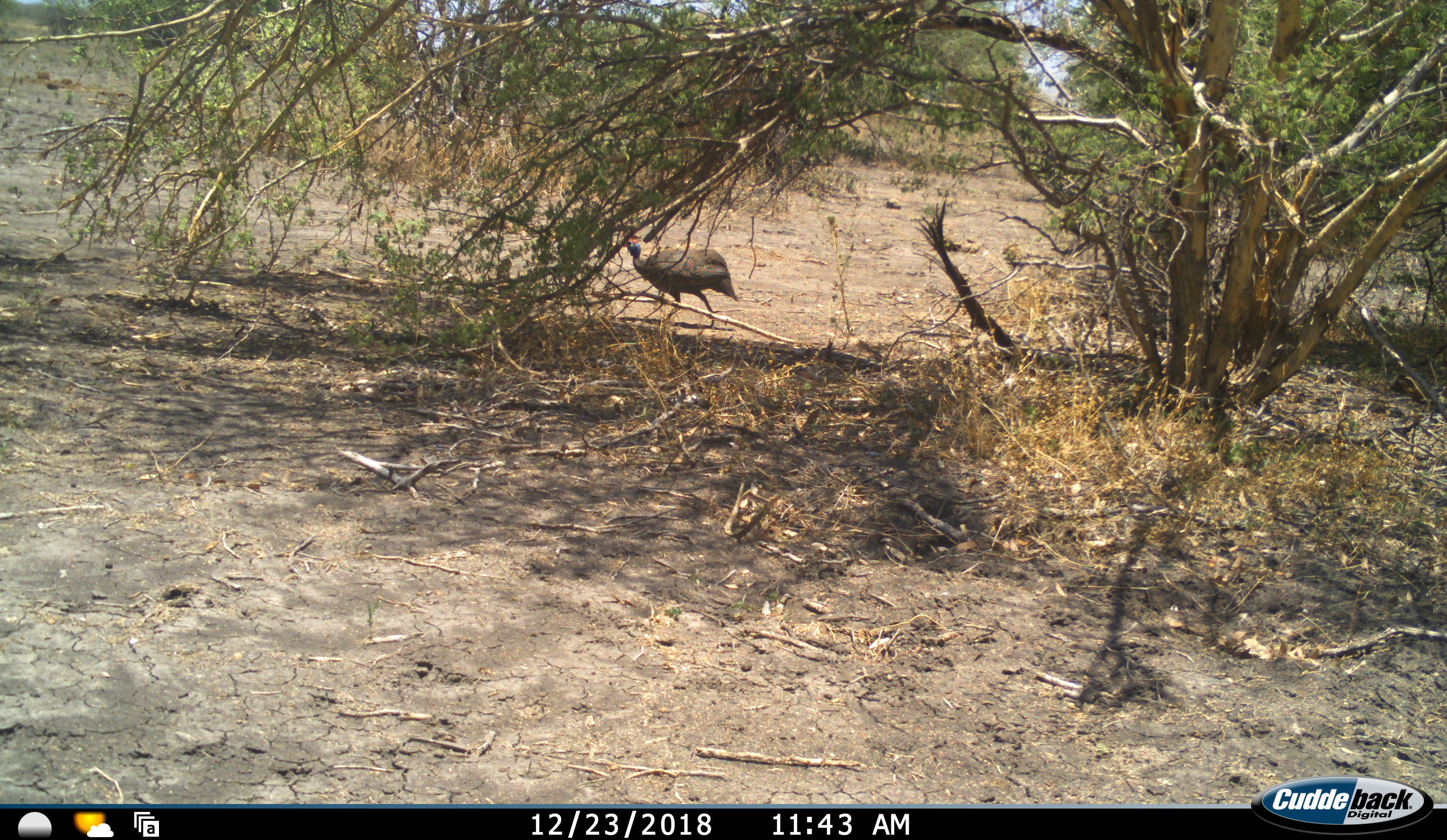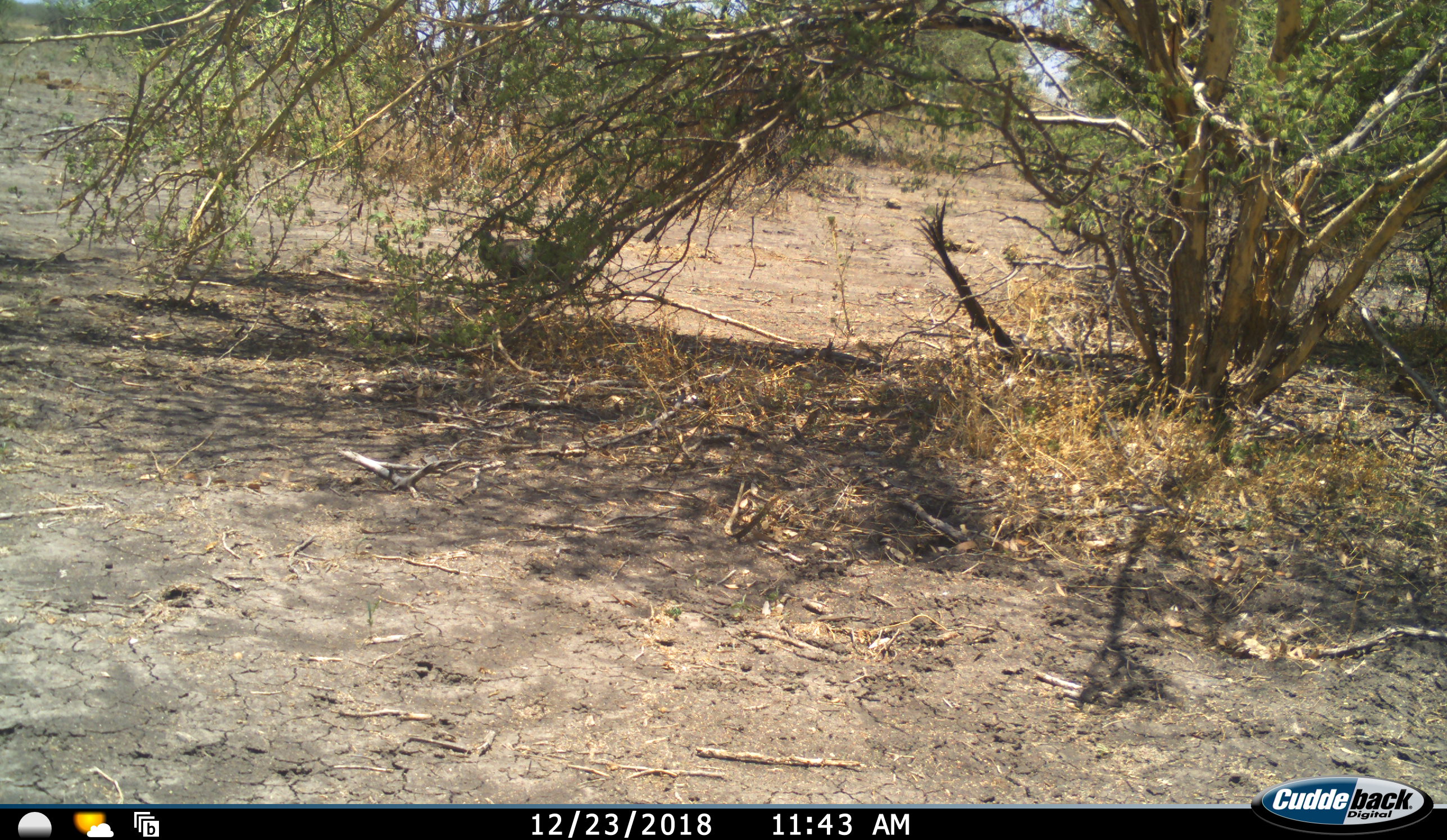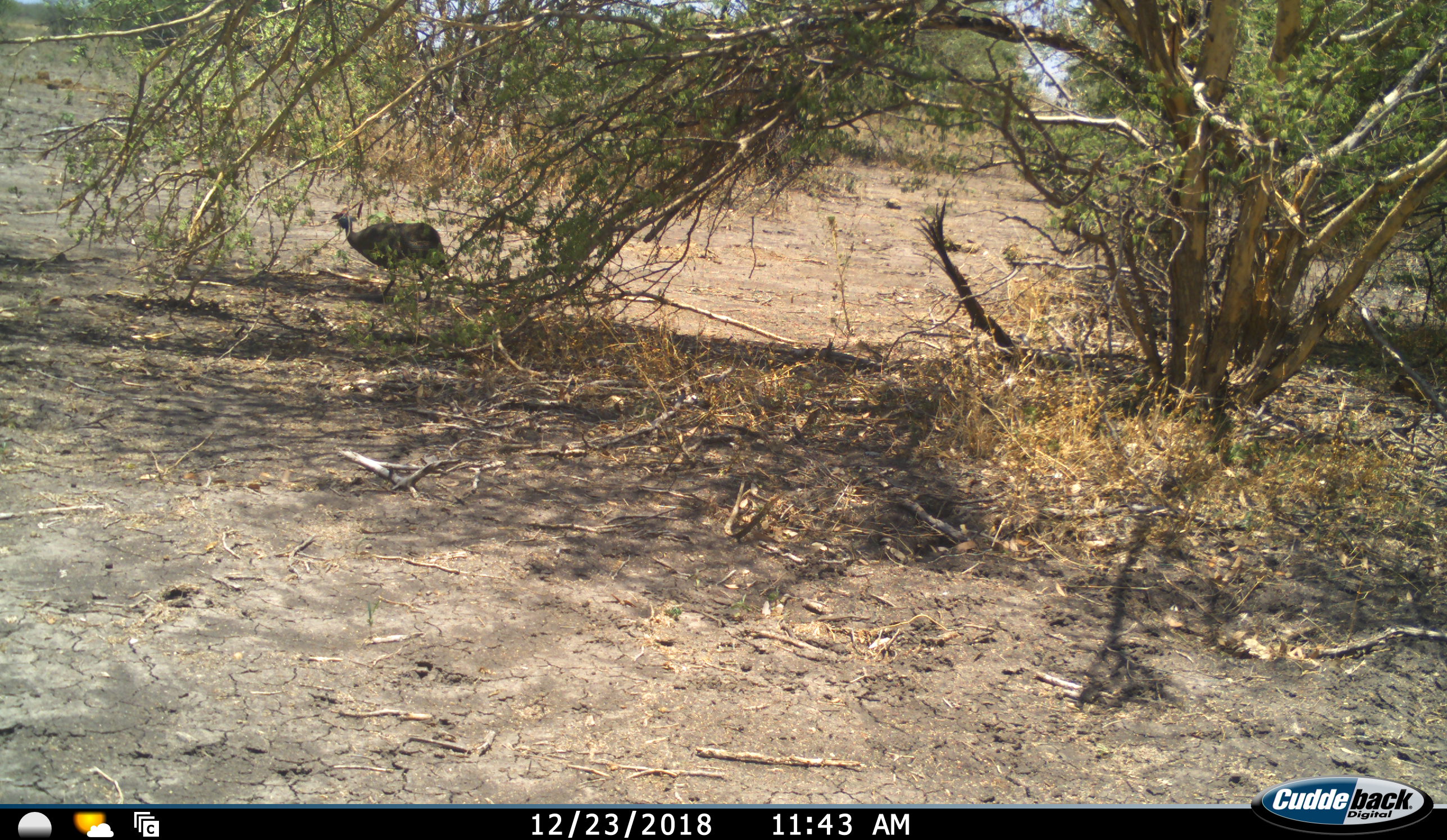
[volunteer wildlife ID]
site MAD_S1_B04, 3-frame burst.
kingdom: Animalia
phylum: Chordata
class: Aves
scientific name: Aves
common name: bird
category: birdother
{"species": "birdother (bird) (Aves)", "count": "1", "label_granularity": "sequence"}